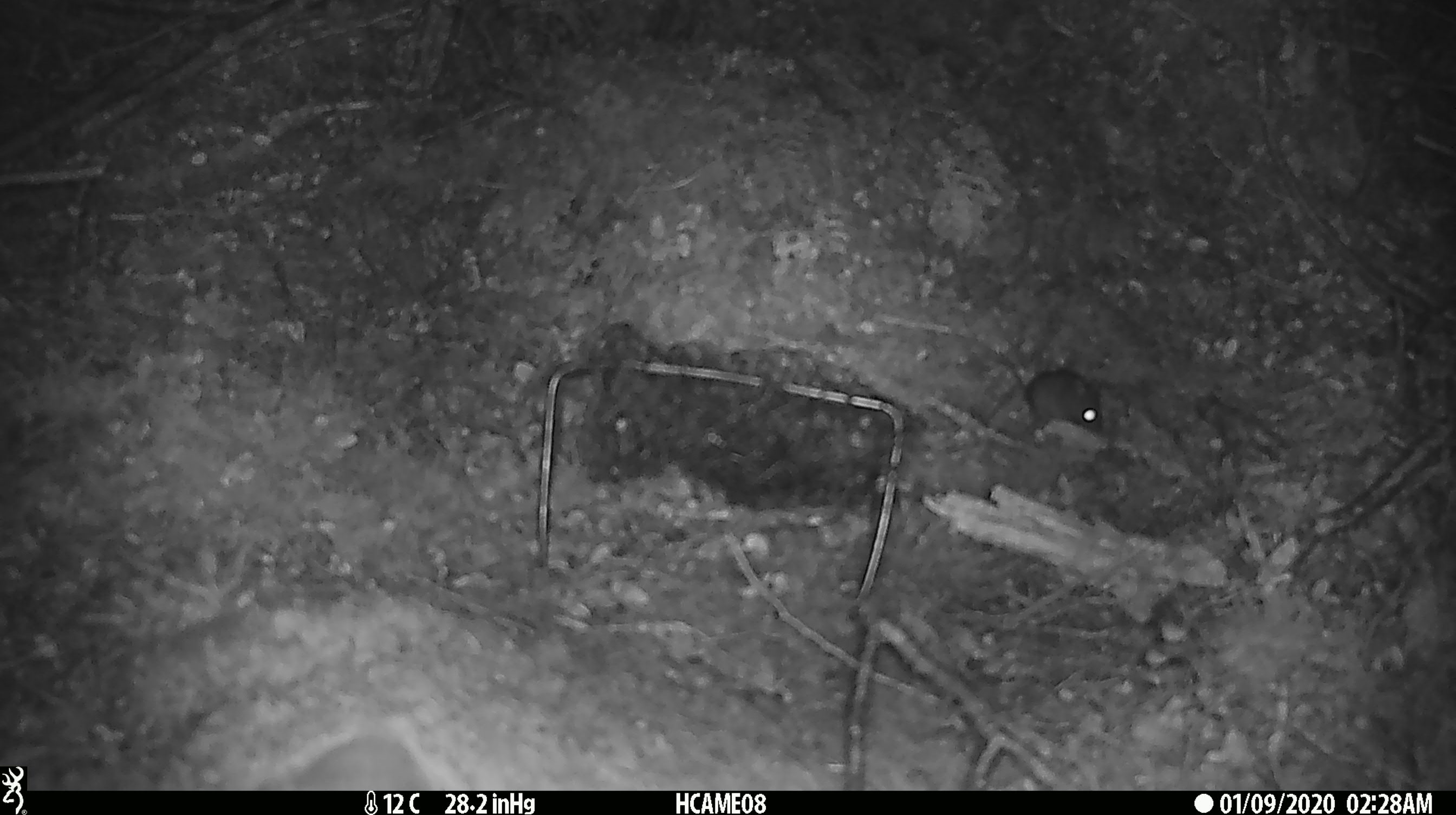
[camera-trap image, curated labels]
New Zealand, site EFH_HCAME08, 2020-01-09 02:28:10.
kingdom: Animalia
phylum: Chordata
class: Mammalia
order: Rodentia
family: Muridae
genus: Mus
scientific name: Mus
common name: mouse